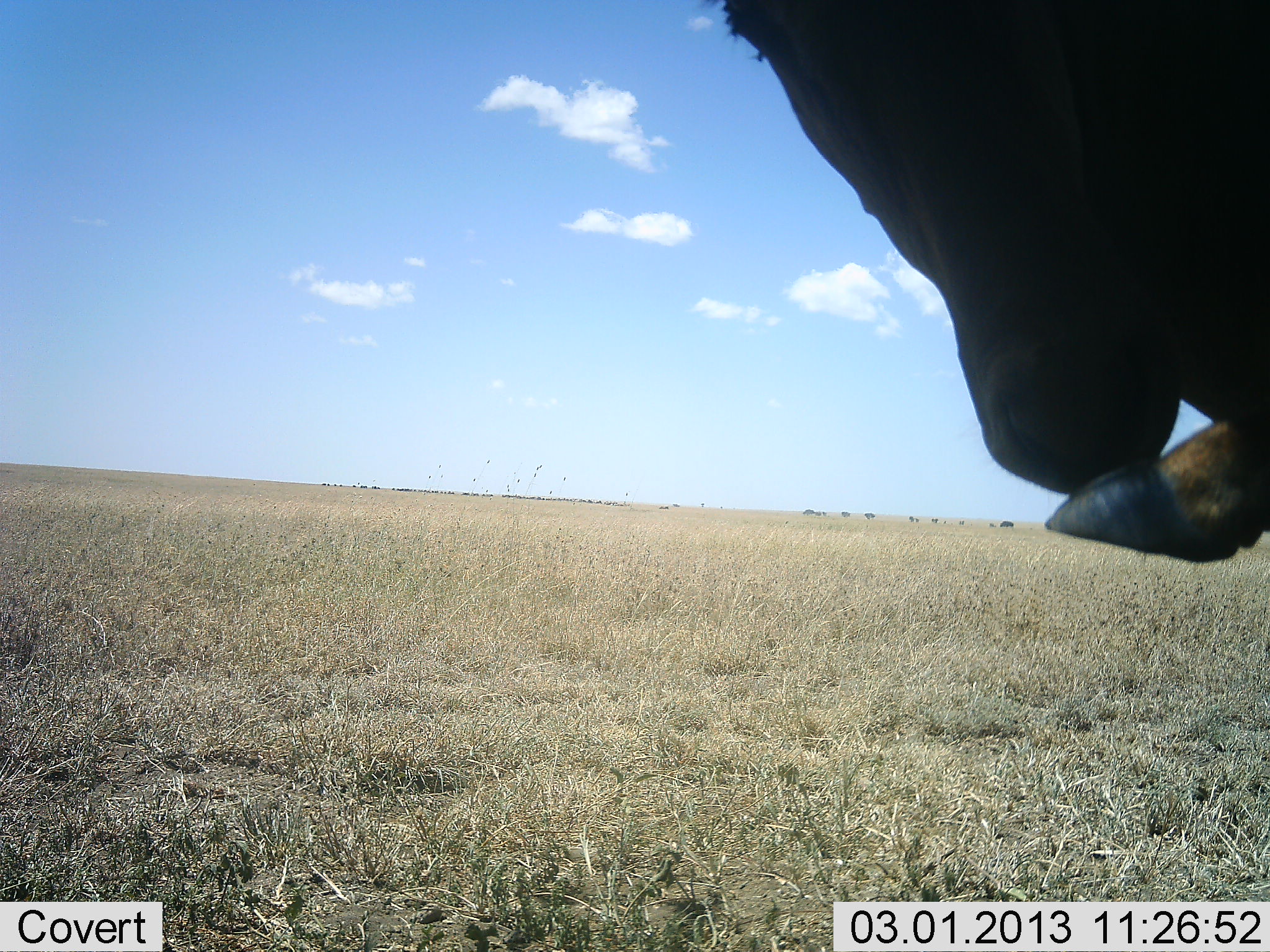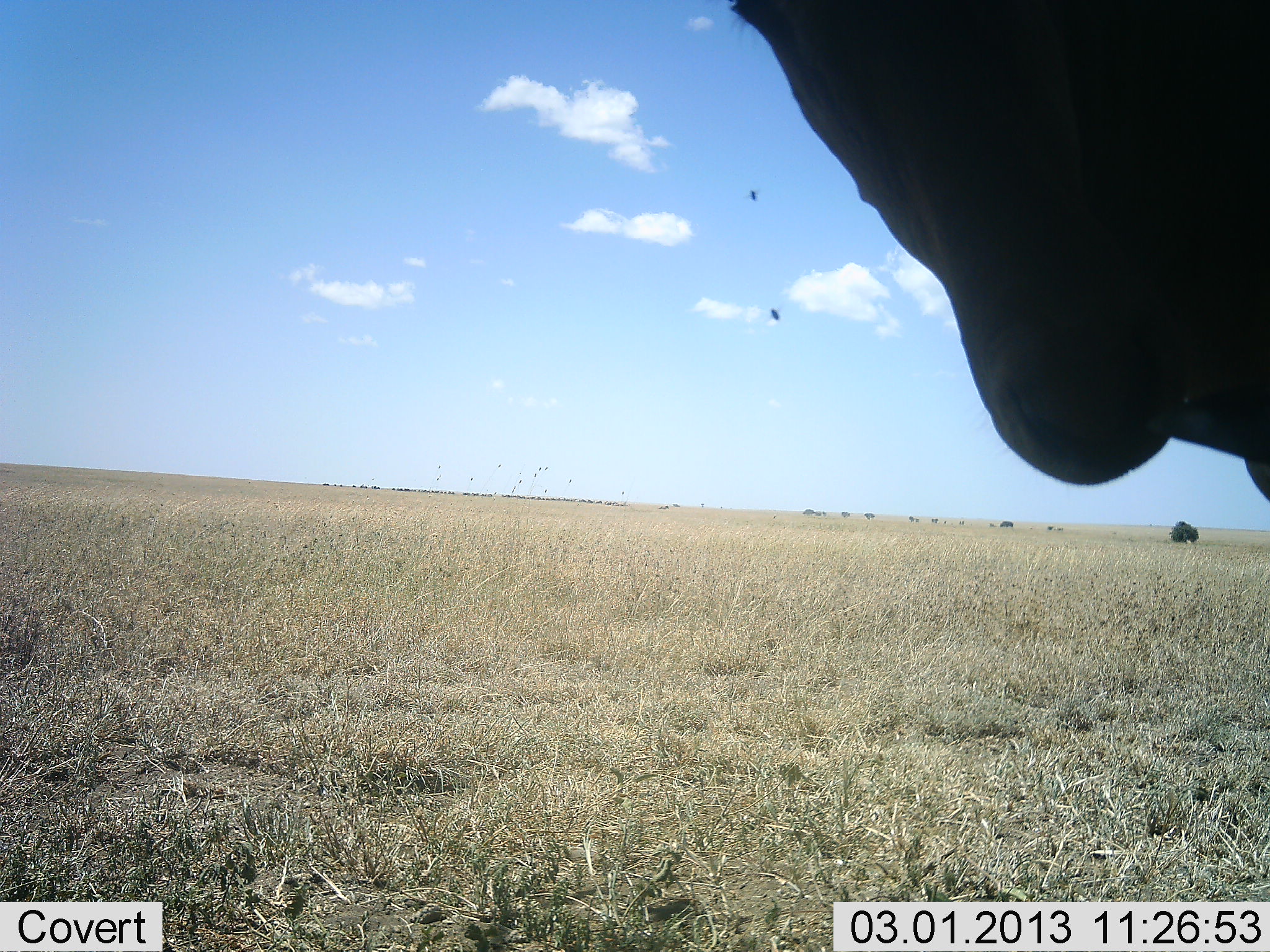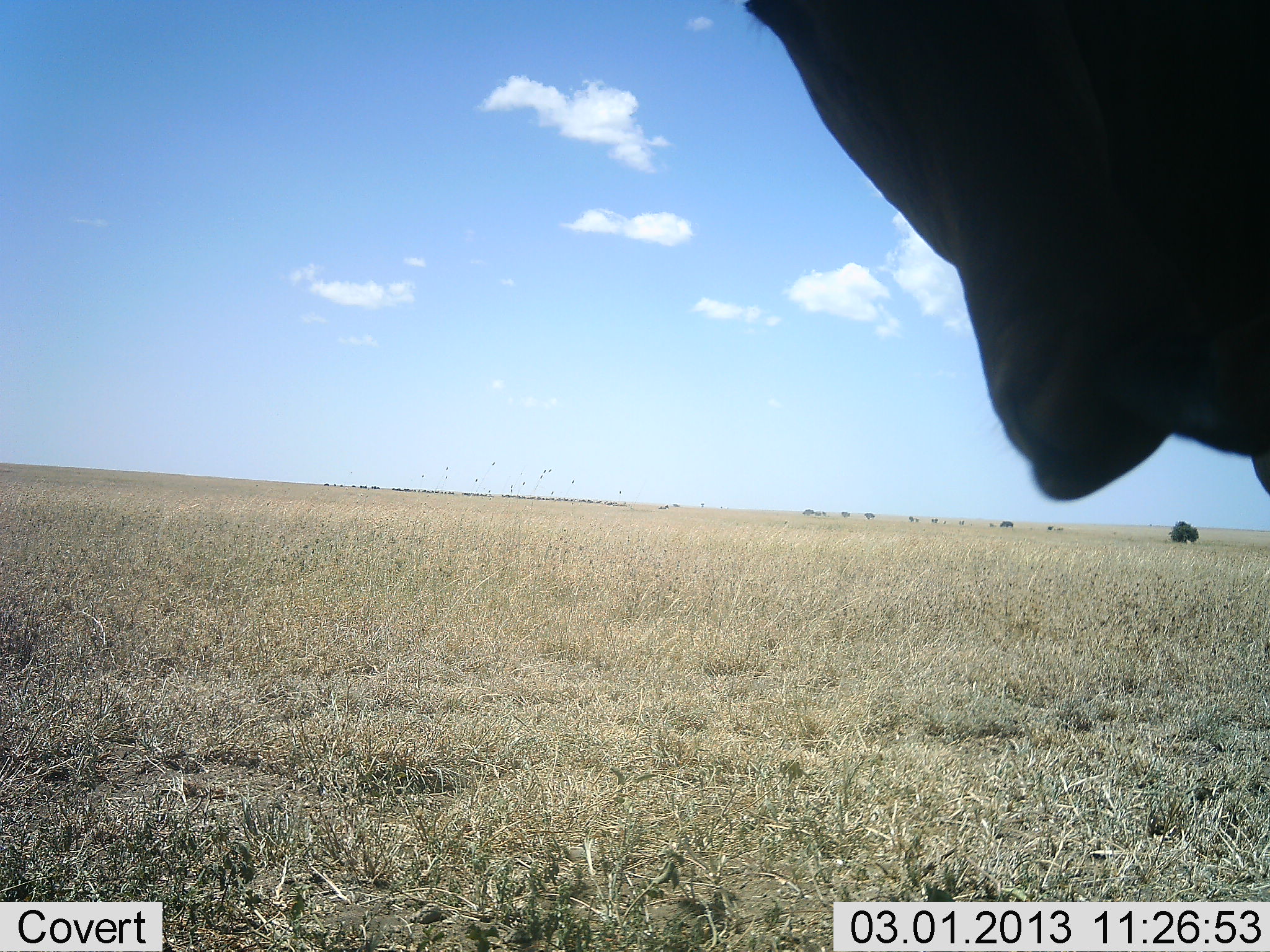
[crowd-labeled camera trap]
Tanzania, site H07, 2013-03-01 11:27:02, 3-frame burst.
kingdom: Animalia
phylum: Chordata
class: Mammalia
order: Artiodactyla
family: Bovidae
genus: Alcelaphus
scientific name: Alcelaphus buselaphus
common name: hartebeest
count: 1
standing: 88%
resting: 0%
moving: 6%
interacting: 6%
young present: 0%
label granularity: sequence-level